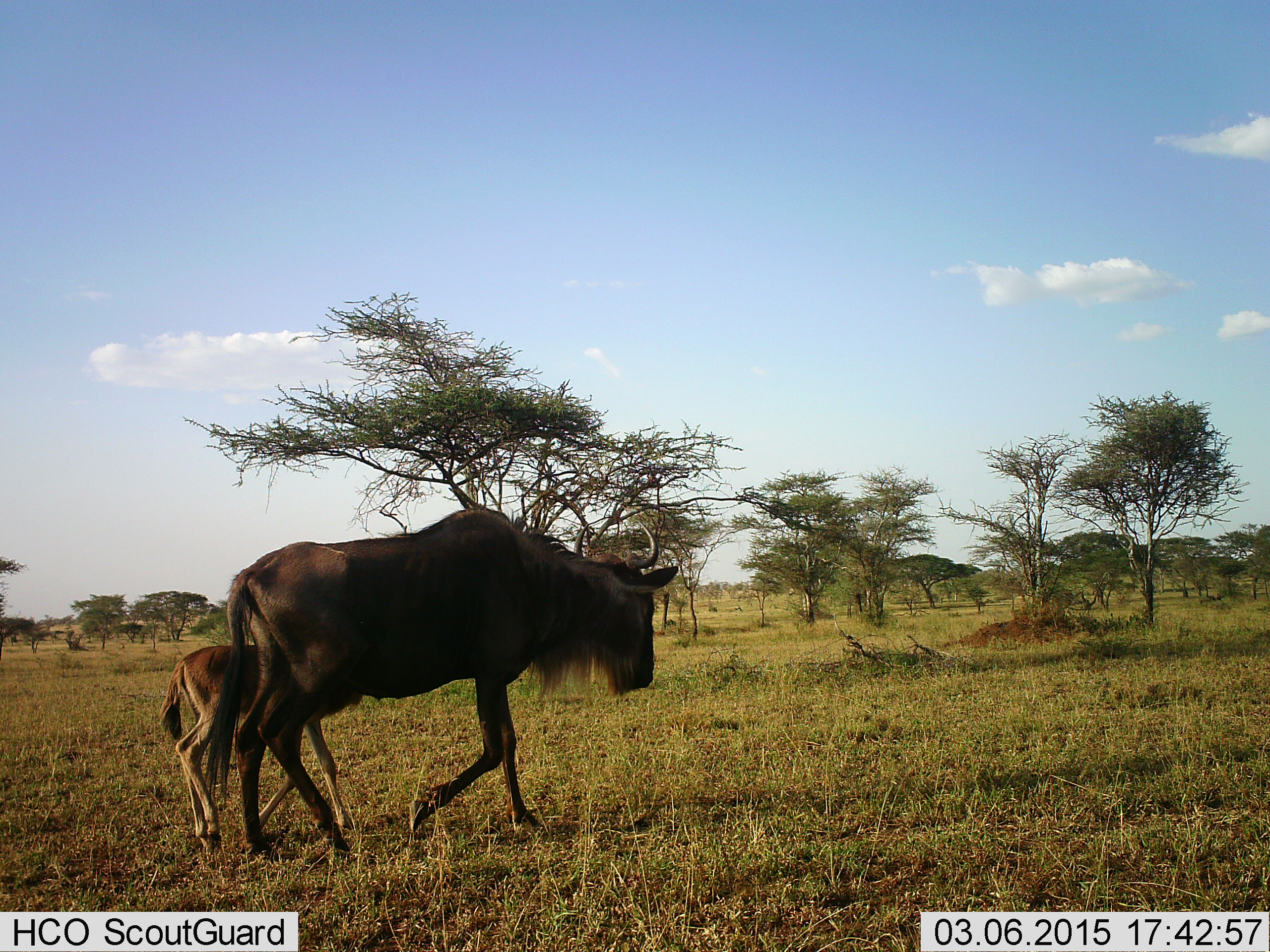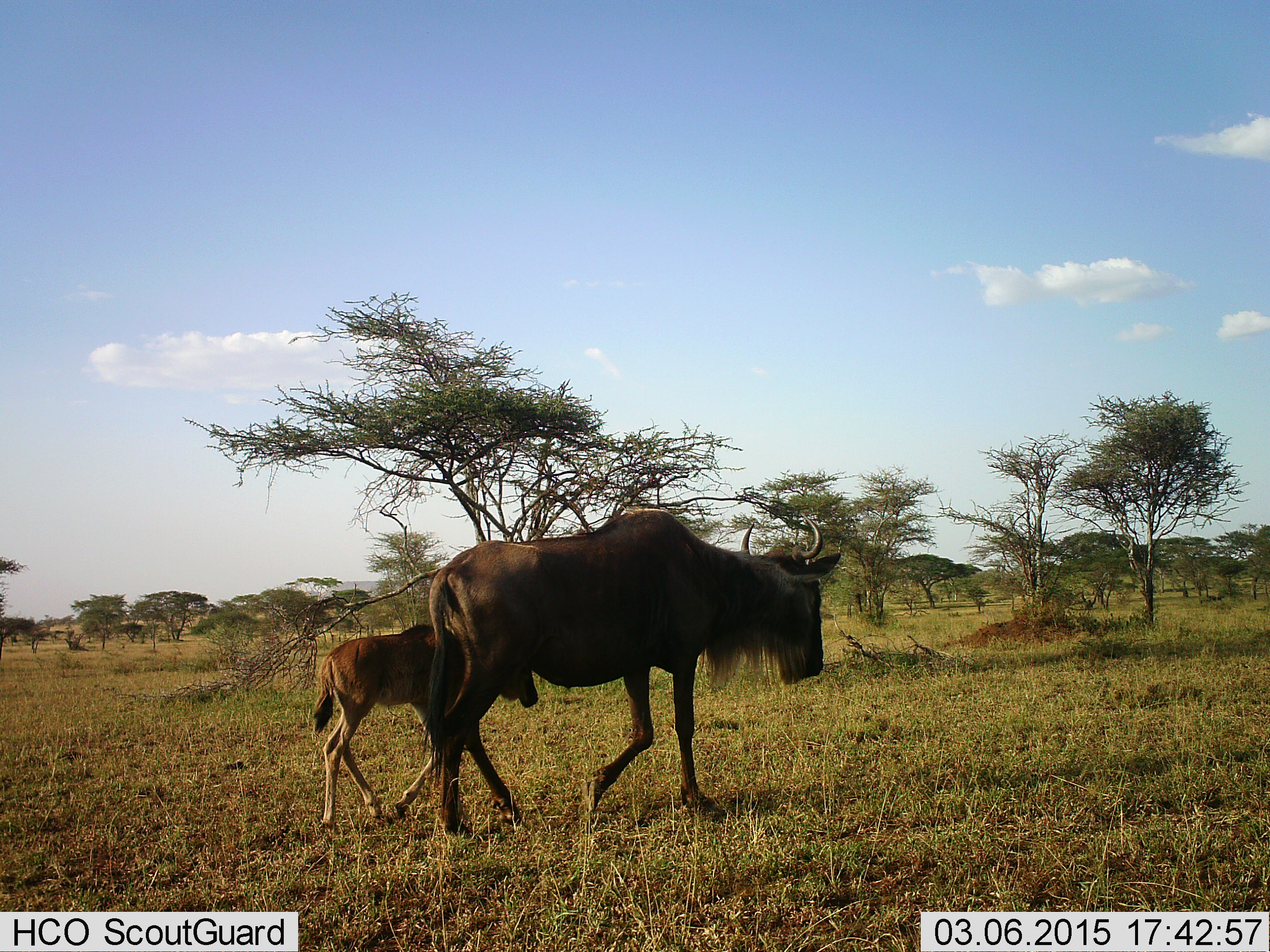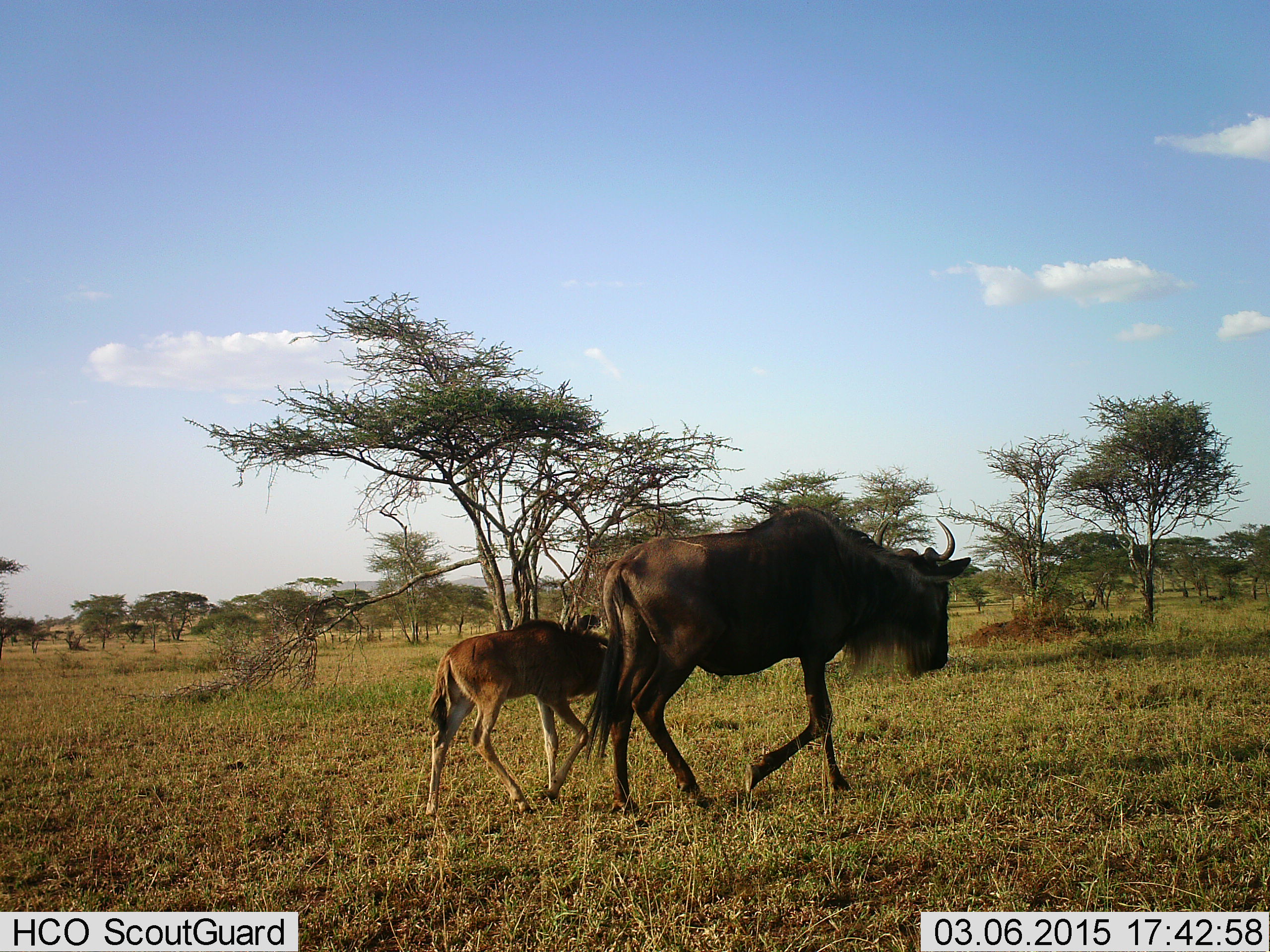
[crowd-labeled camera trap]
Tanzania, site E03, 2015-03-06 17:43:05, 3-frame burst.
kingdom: Animalia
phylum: Chordata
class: Mammalia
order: Artiodactyla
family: Bovidae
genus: Connochaetes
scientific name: Connochaetes taurinus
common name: blue wildebeest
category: wildebeest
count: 2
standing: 0%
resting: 0%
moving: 100%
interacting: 0%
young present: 90%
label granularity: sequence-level